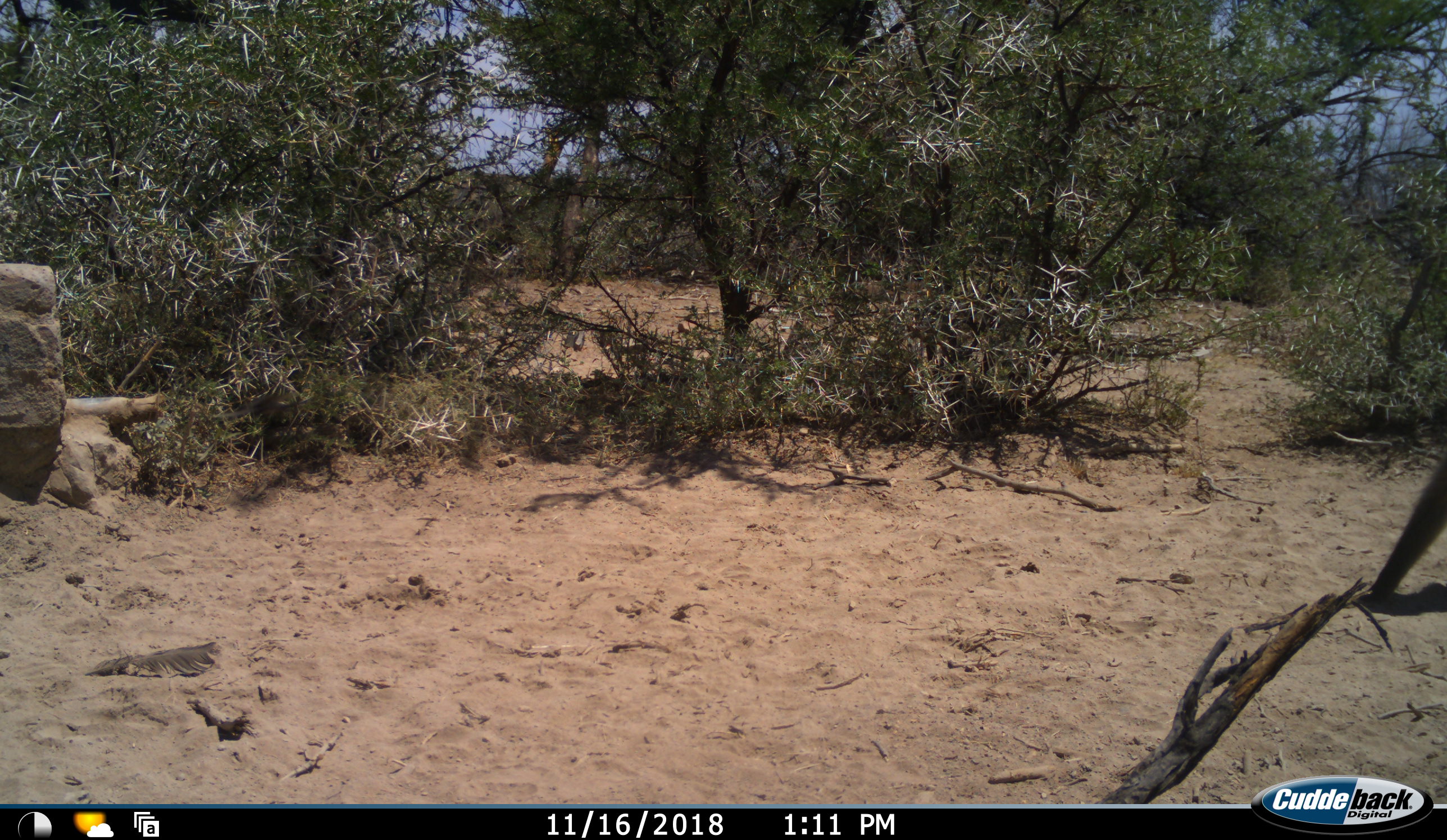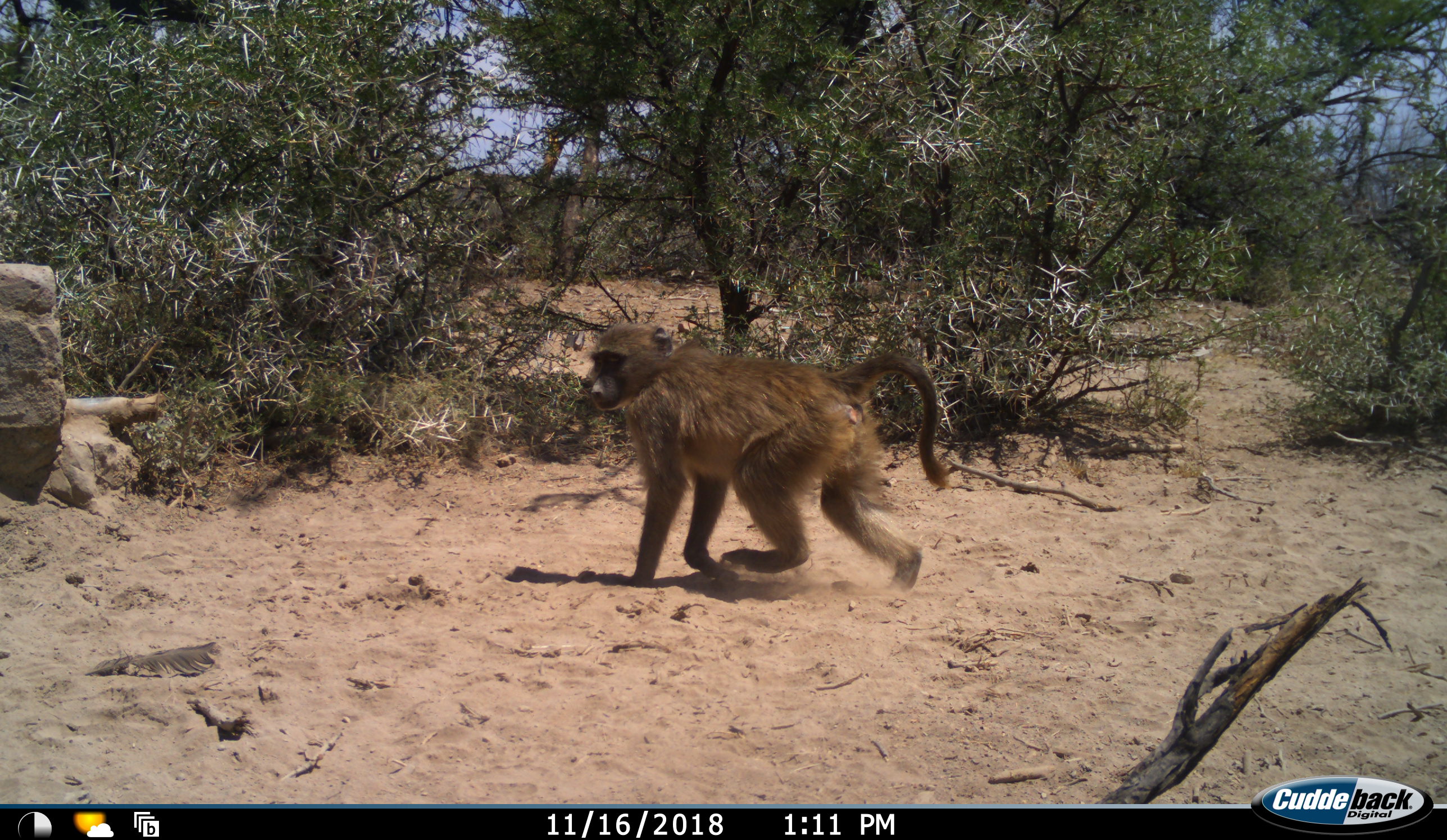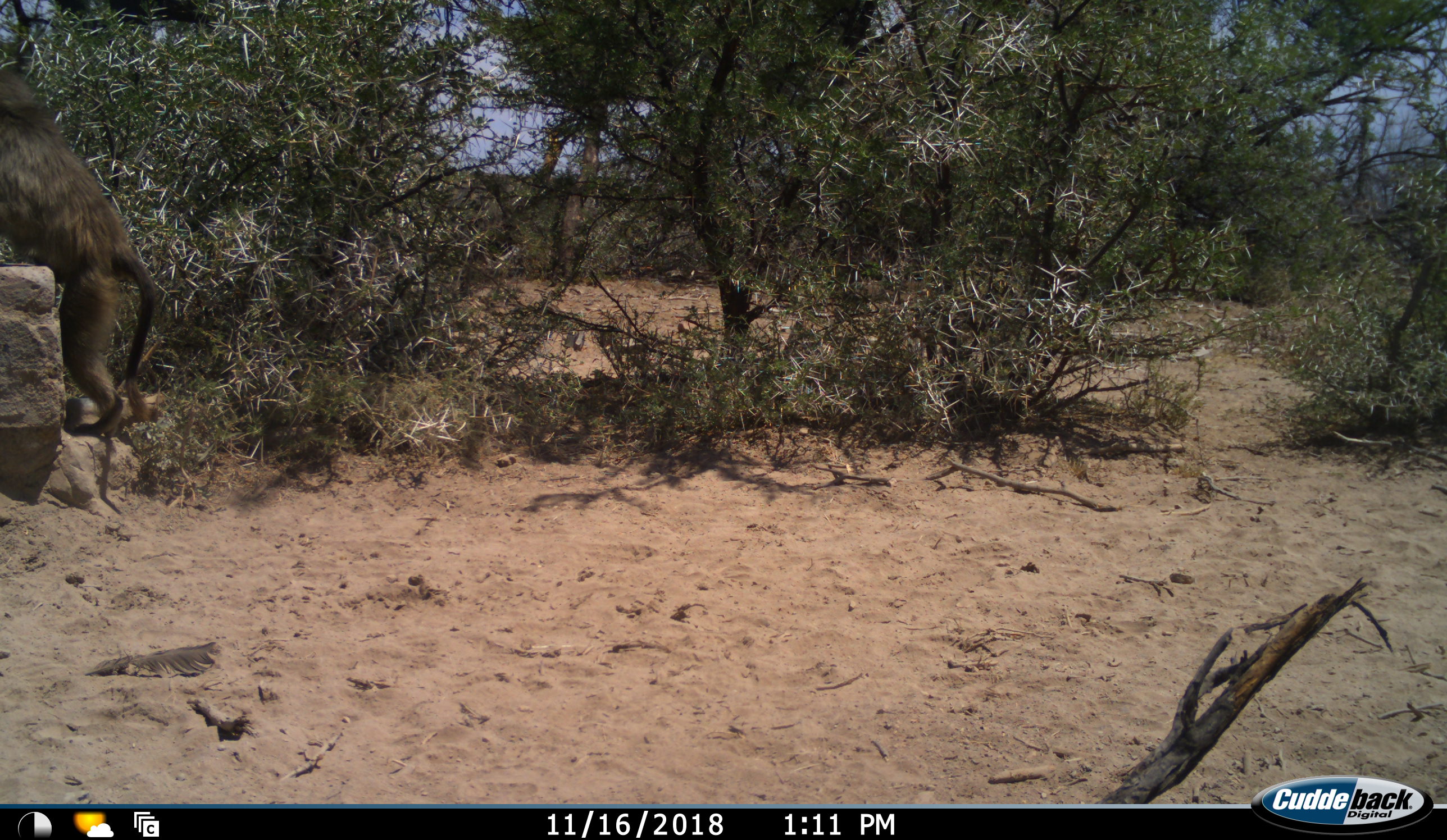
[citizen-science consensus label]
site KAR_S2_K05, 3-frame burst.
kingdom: Animalia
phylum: Chordata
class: Mammalia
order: Primates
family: Cercopithecidae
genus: Papio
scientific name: Papio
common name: baboon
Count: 1.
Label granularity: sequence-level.